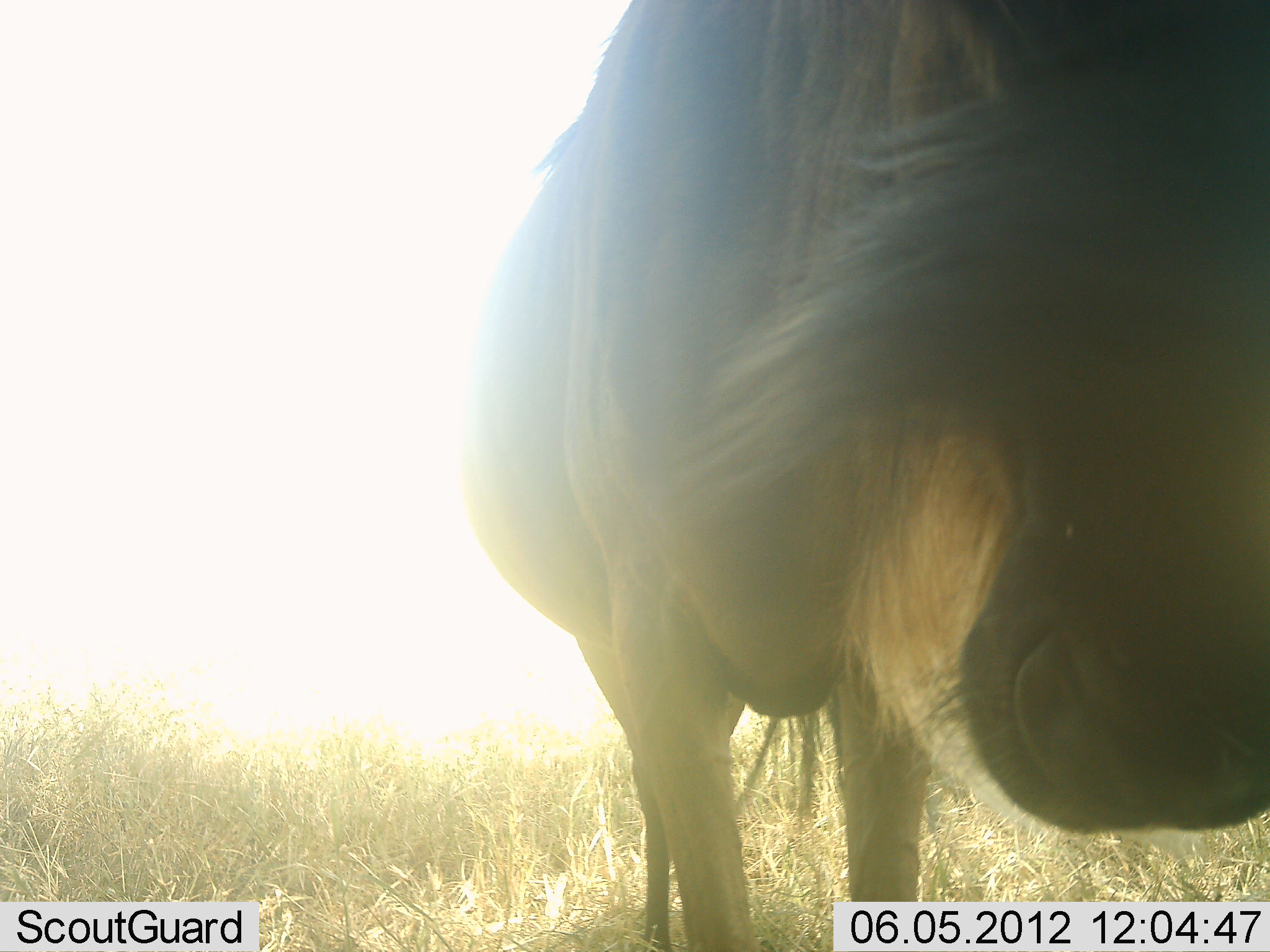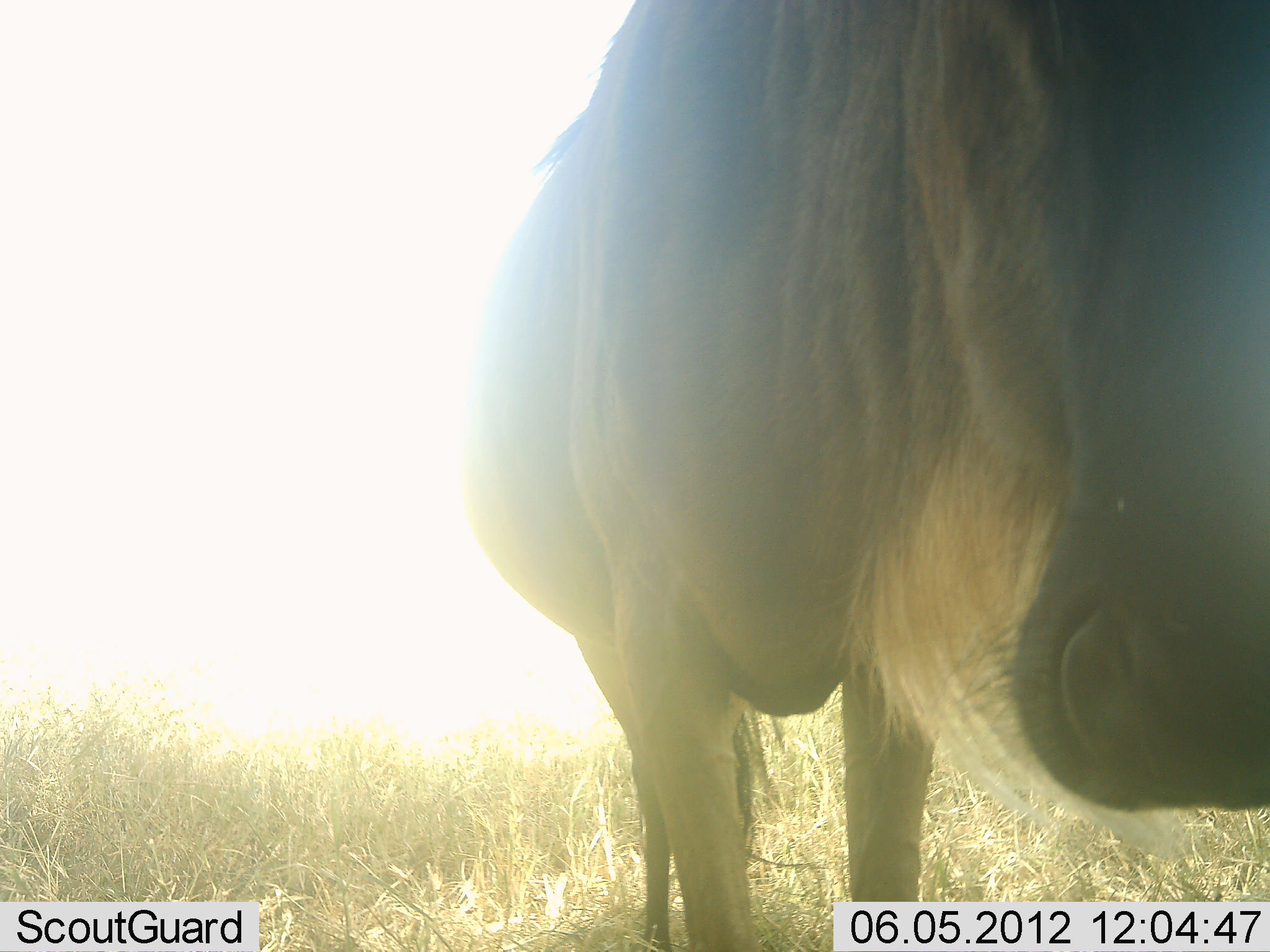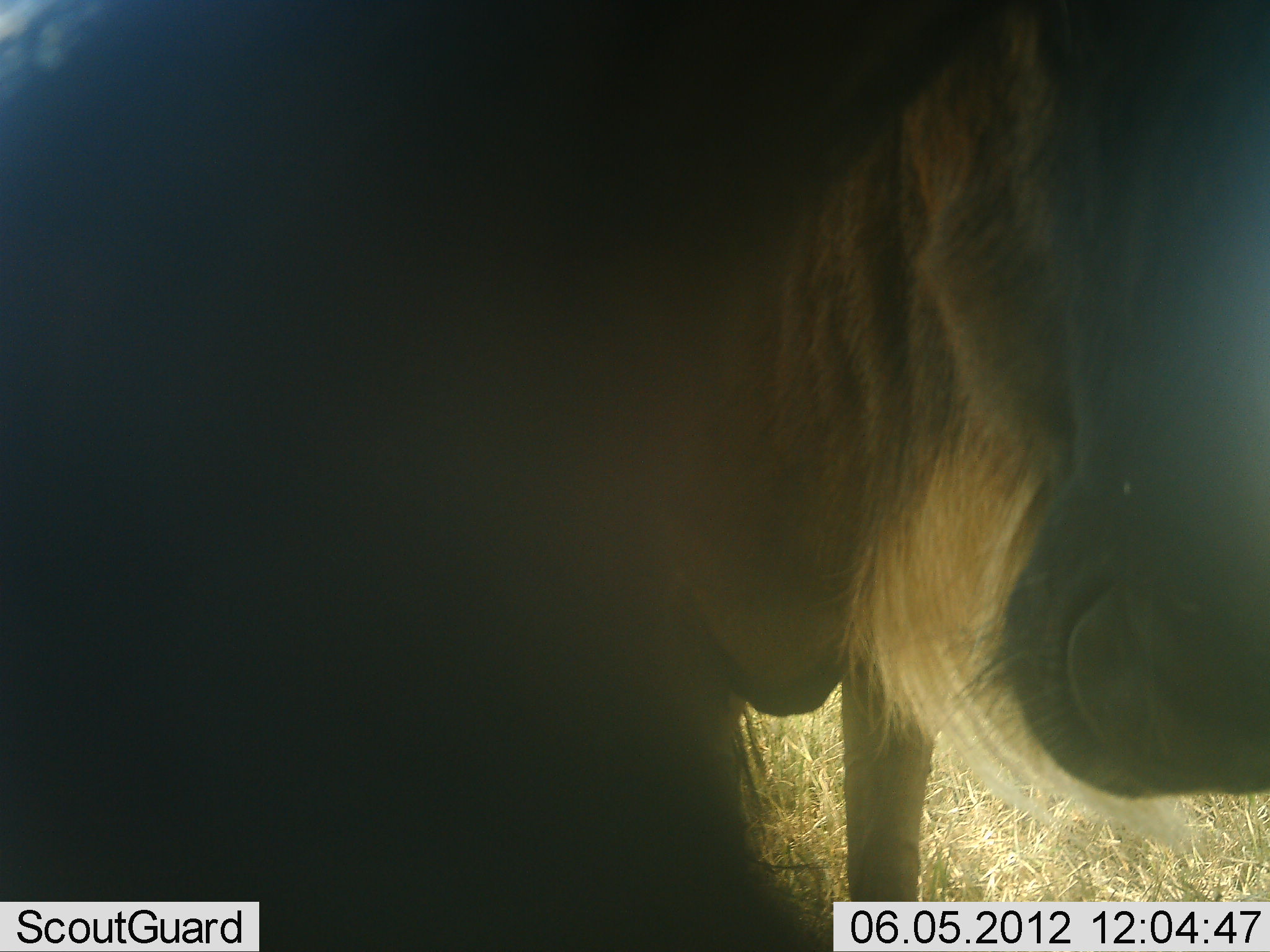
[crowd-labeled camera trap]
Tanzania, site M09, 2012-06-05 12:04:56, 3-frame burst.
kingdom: Animalia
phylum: Chordata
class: Mammalia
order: Artiodactyla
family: Bovidae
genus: Connochaetes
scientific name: Connochaetes taurinus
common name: blue wildebeest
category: wildebeest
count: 1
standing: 100%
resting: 0%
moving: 0%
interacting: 0%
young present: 0%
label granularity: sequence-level